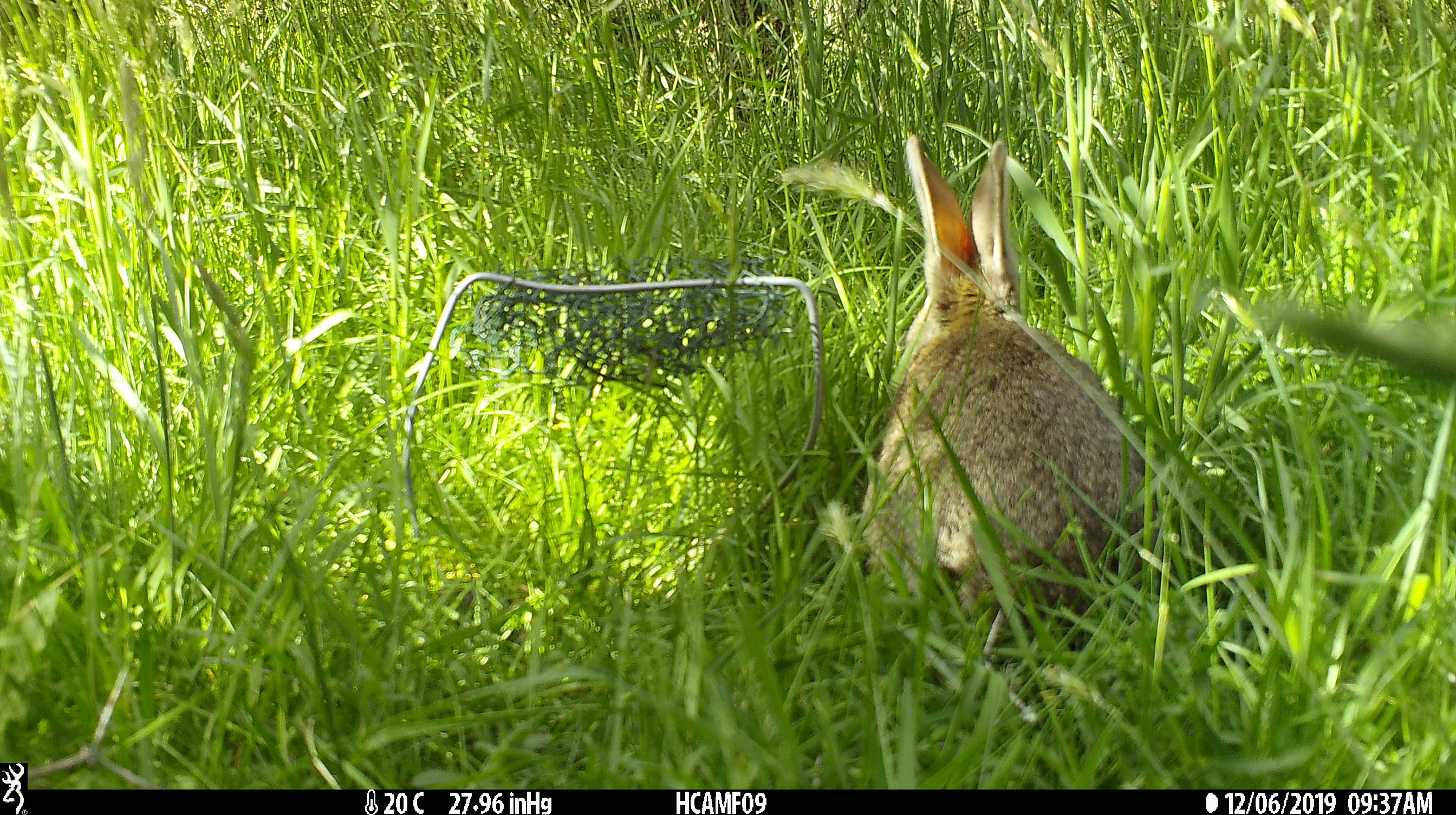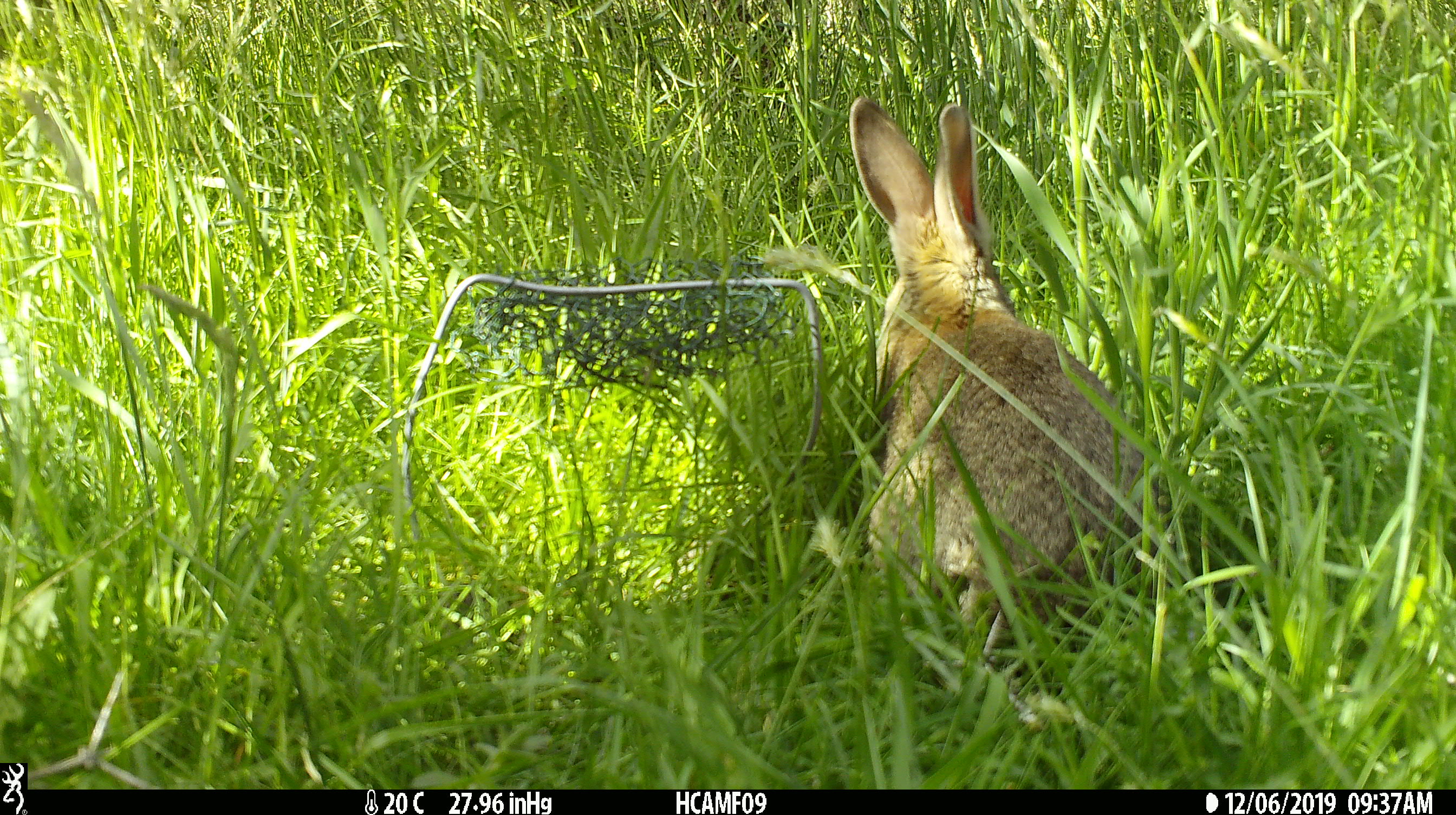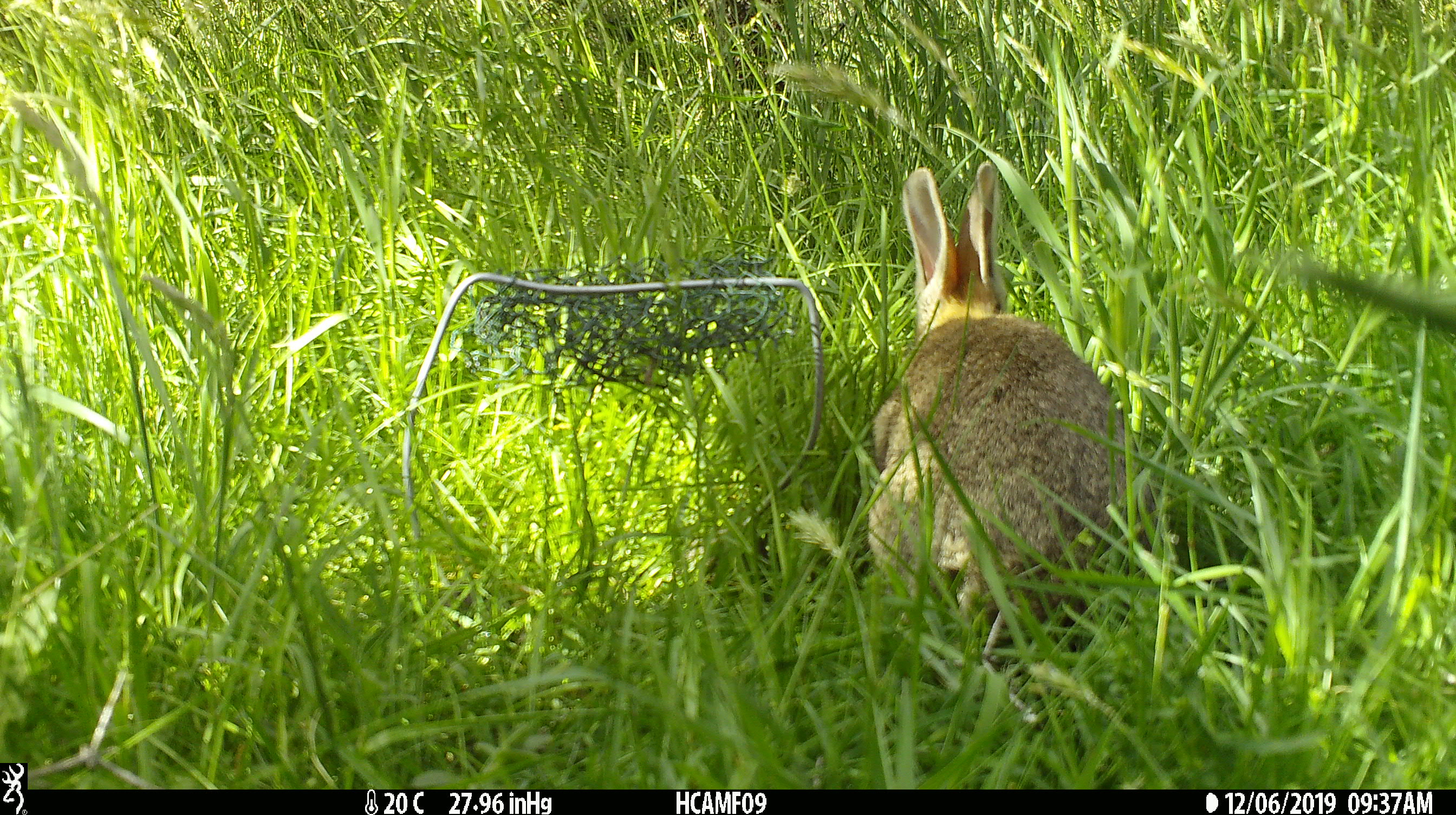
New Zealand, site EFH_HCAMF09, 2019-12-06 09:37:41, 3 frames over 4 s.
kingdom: Animalia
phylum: Chordata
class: Mammalia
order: Lagomorpha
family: Leporidae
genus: Oryctolagus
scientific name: Oryctolagus cuniculus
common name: european rabbit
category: rabbit